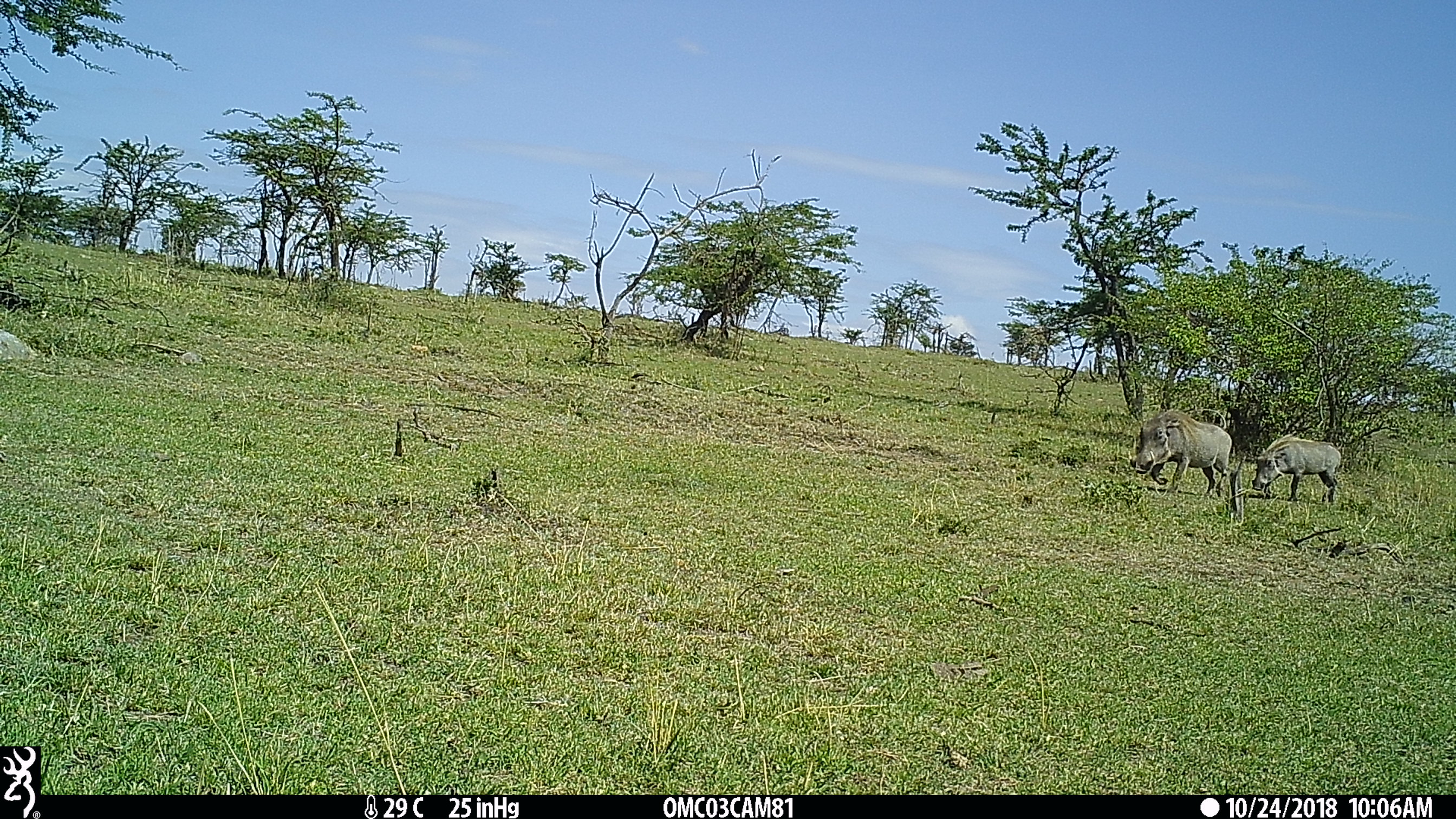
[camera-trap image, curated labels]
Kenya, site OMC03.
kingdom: Animalia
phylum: Chordata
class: Mammalia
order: Artiodactyla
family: Suidae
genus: Phacochoerus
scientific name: Phacochoerus africanus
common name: common warthog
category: warthog